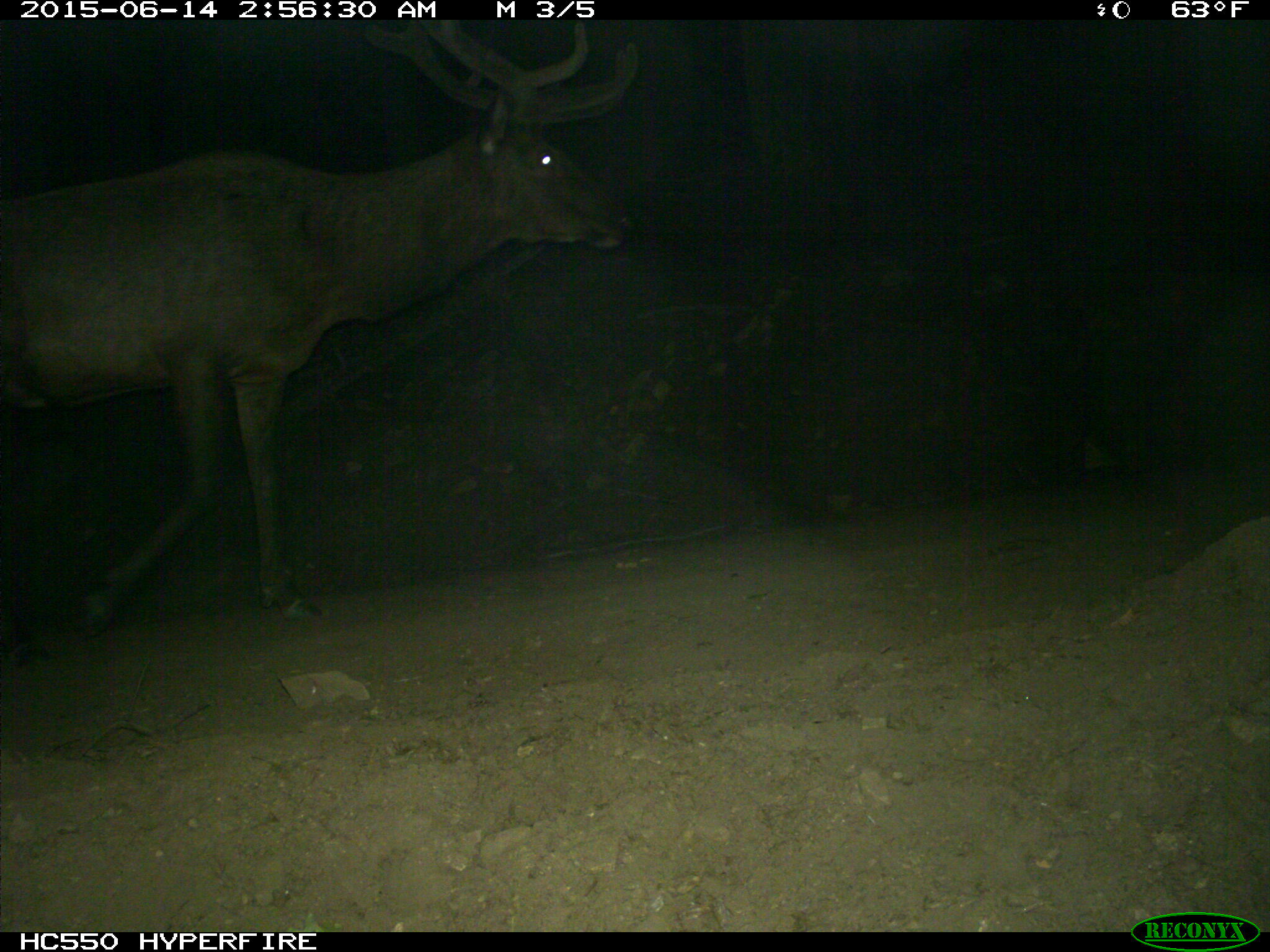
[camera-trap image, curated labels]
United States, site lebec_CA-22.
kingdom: Animalia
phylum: Chordata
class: Mammalia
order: Artiodactyla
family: Cervidae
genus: Cervus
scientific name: Cervus canadensis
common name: elk